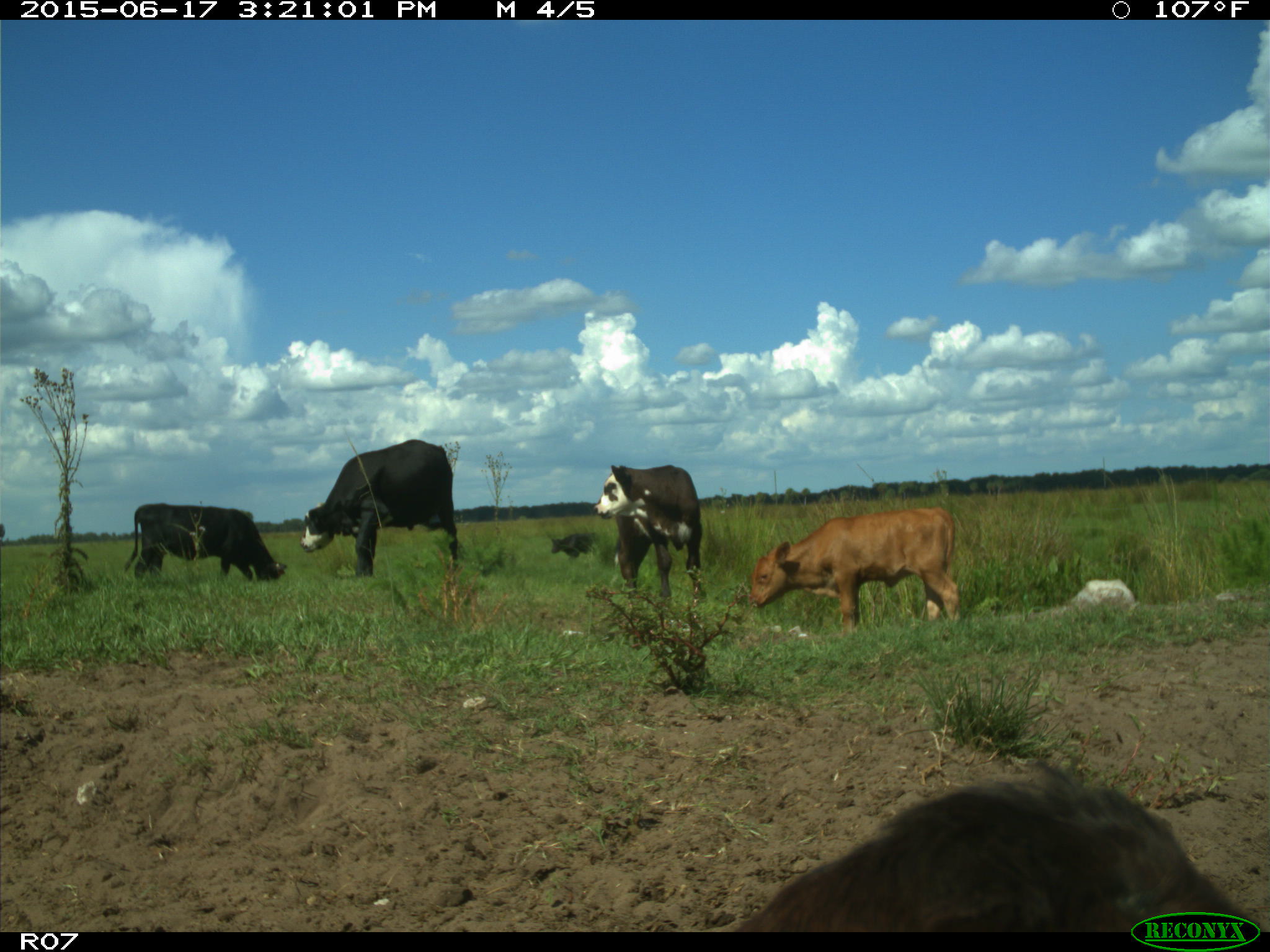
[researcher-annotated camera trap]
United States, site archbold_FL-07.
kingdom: Animalia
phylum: Chordata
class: Mammalia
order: Artiodactyla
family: Bovidae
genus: Bos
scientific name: Bos taurus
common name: domestic cow